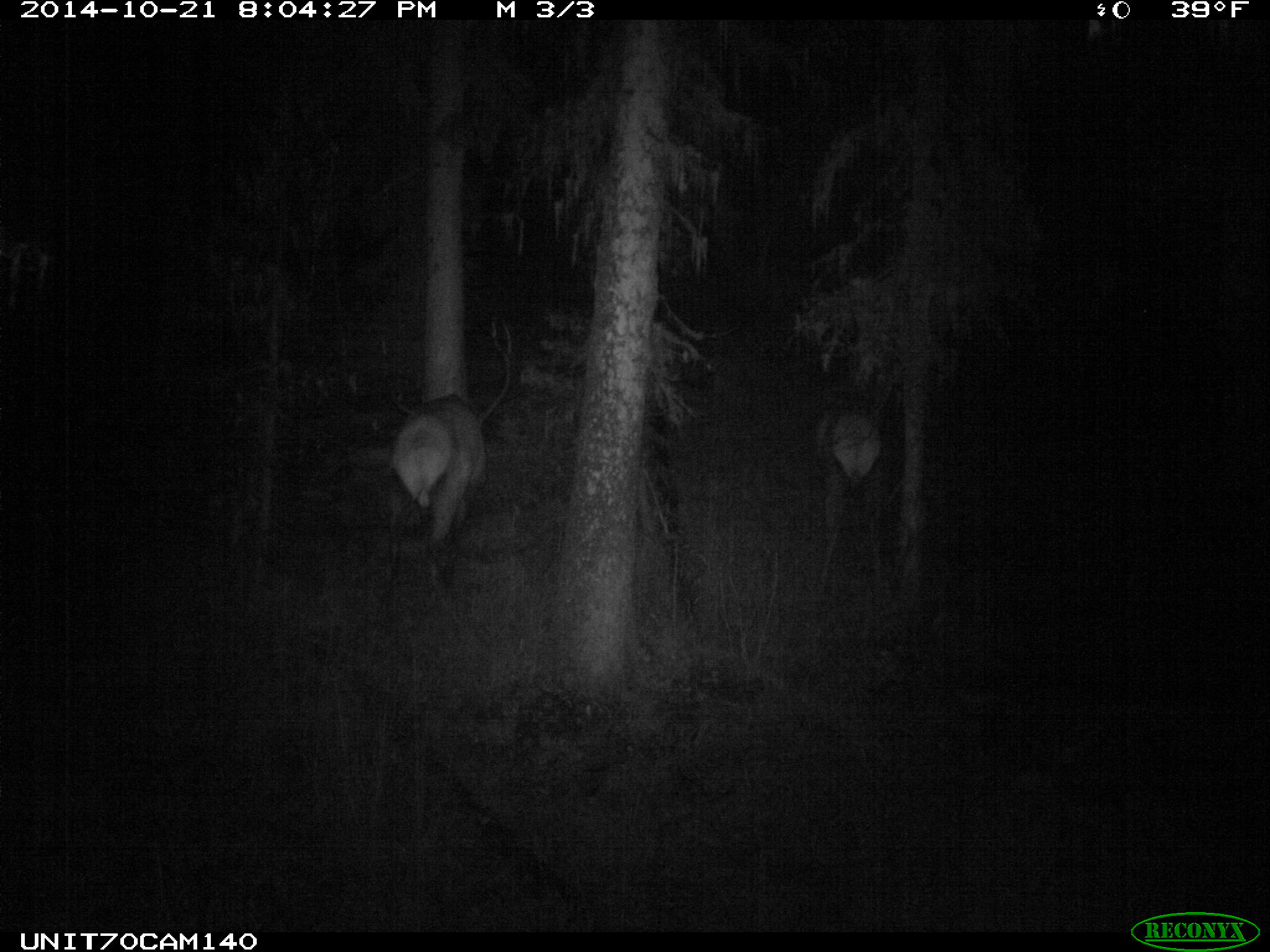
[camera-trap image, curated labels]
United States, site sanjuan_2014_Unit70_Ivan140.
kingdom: Animalia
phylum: Chordata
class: Mammalia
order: Artiodactyla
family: Cervidae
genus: Cervus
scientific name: Cervus elaphus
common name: red deer